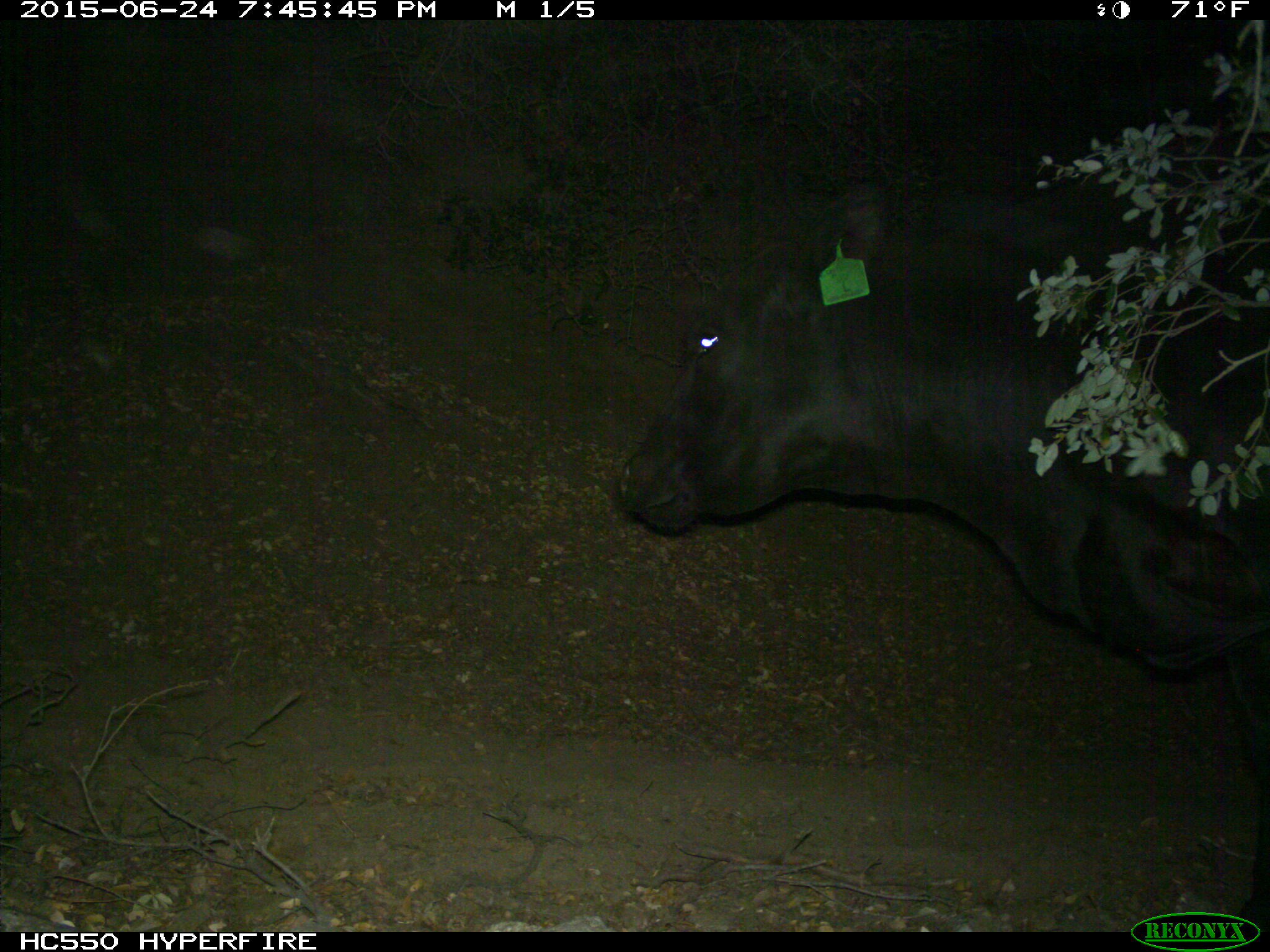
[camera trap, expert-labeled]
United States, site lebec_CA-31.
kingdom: Animalia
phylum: Chordata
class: Mammalia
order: Artiodactyla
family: Bovidae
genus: Bos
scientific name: Bos taurus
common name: domestic cow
Bos taurus (domestic cow).